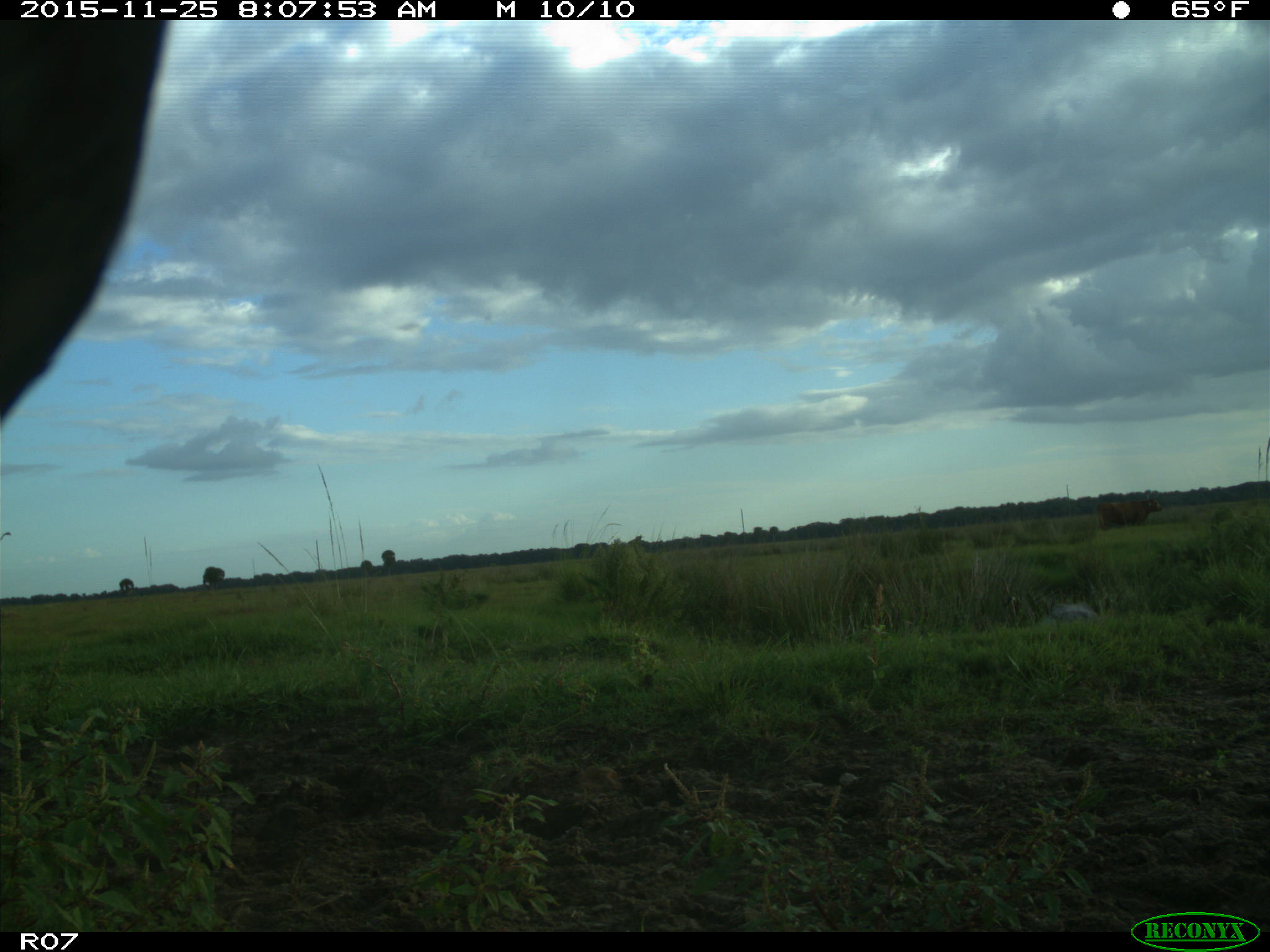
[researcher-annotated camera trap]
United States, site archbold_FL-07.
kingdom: Animalia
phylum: Chordata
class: Mammalia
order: Artiodactyla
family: Bovidae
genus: Bos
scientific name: Bos taurus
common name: domestic cow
Bos taurus (domestic cow).